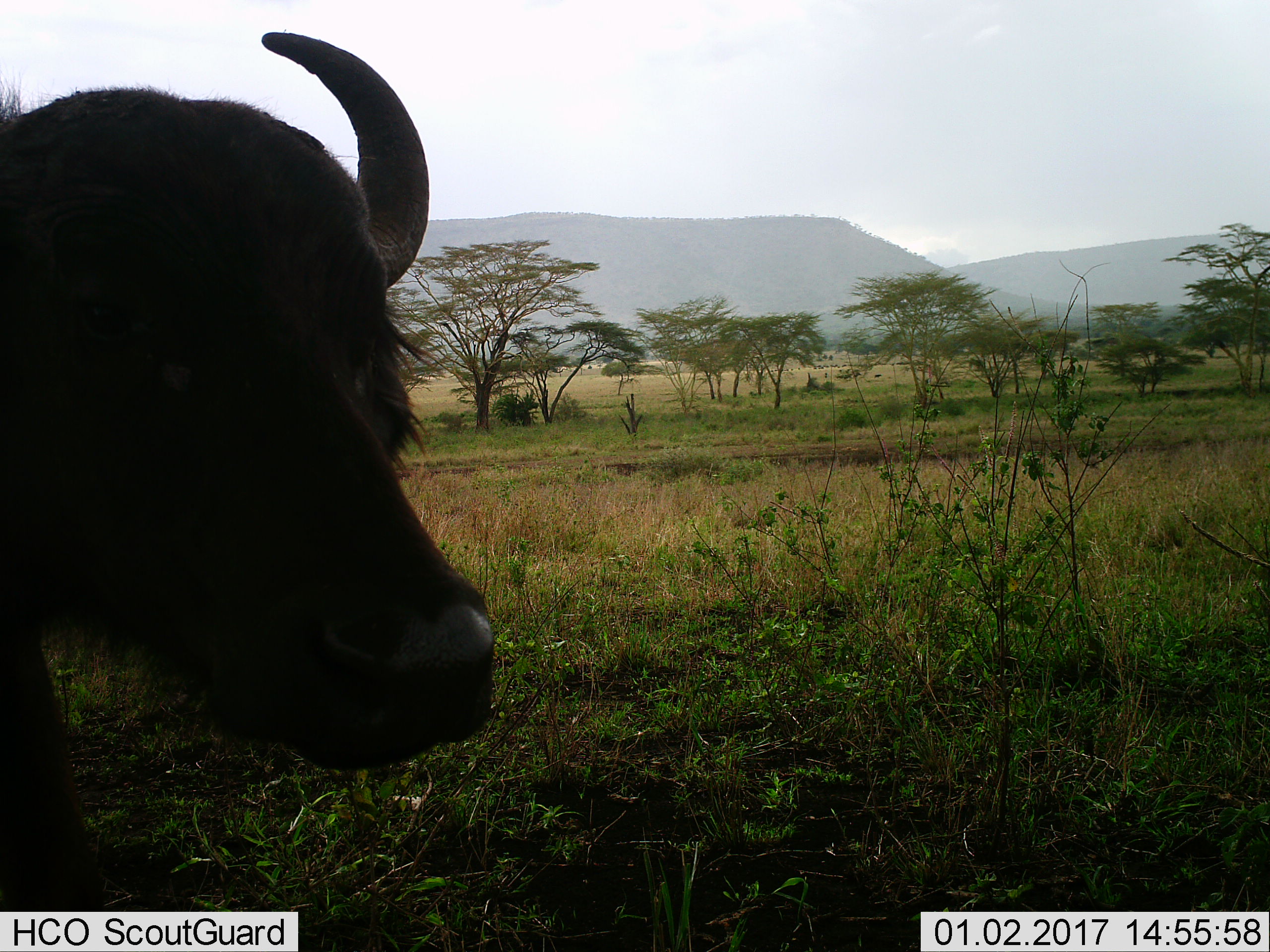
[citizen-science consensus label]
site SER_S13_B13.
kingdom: Animalia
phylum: Chordata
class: Mammalia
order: Artiodactyla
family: Bovidae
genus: Syncerus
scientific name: Syncerus caffer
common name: african buffalo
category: buffalo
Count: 1.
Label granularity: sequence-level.